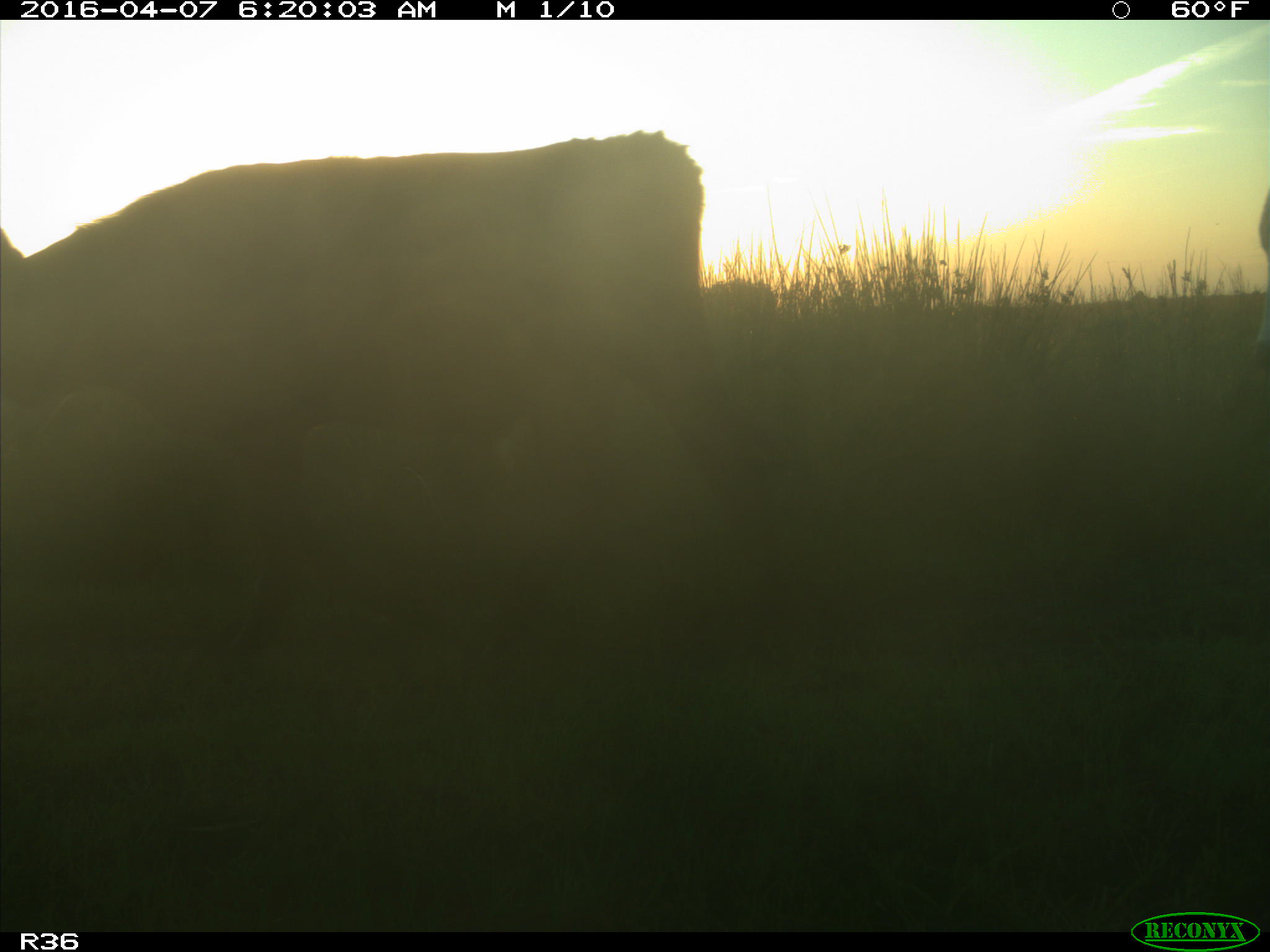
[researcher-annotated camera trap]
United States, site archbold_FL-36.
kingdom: Animalia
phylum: Chordata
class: Mammalia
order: Artiodactyla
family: Bovidae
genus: Bos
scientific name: Bos taurus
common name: domestic cow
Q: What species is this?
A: Bos taurus (domestic cow).